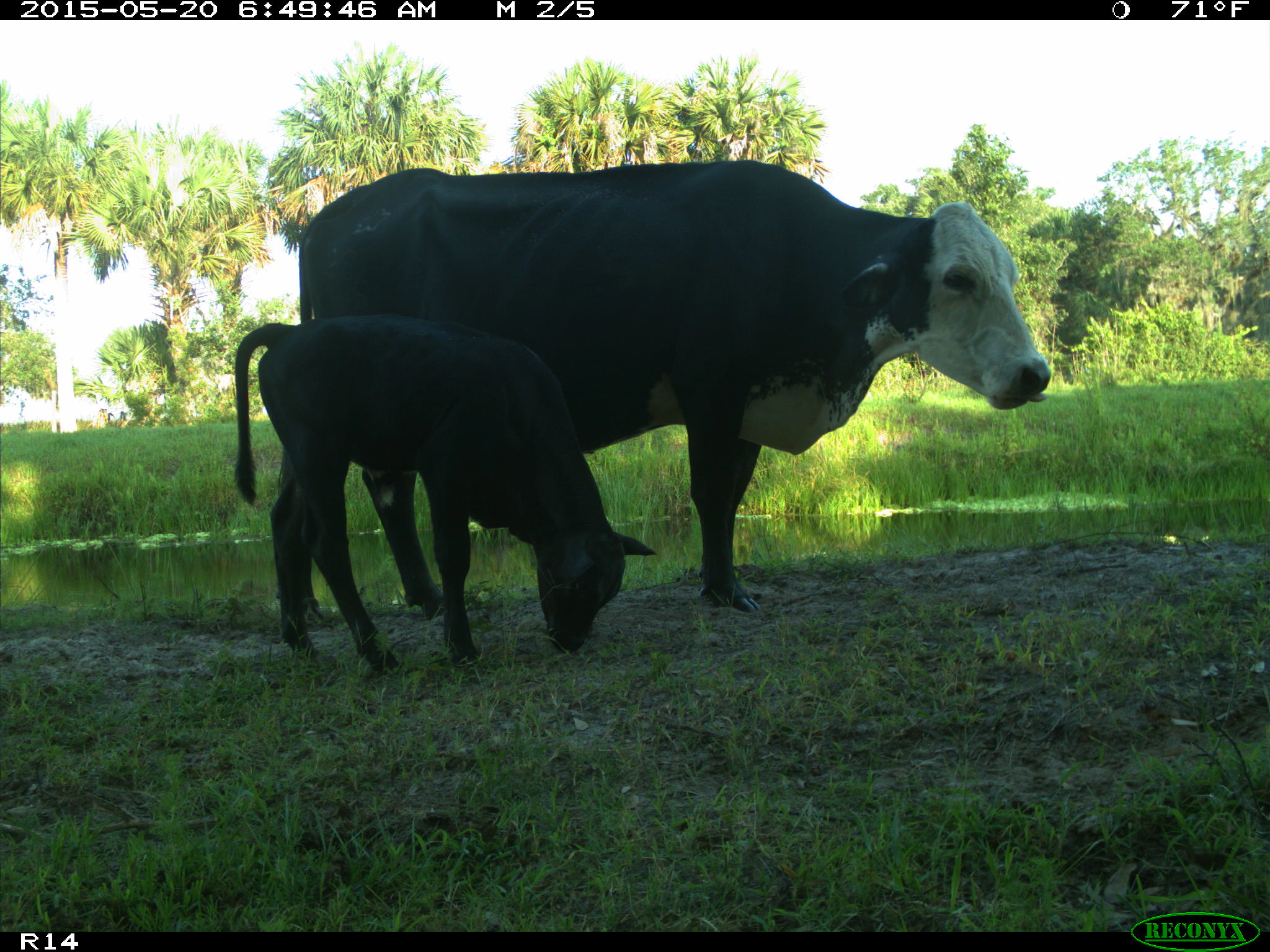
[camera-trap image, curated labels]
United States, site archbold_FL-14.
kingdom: Animalia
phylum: Chordata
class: Mammalia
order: Artiodactyla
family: Bovidae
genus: Bos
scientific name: Bos taurus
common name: domestic cow